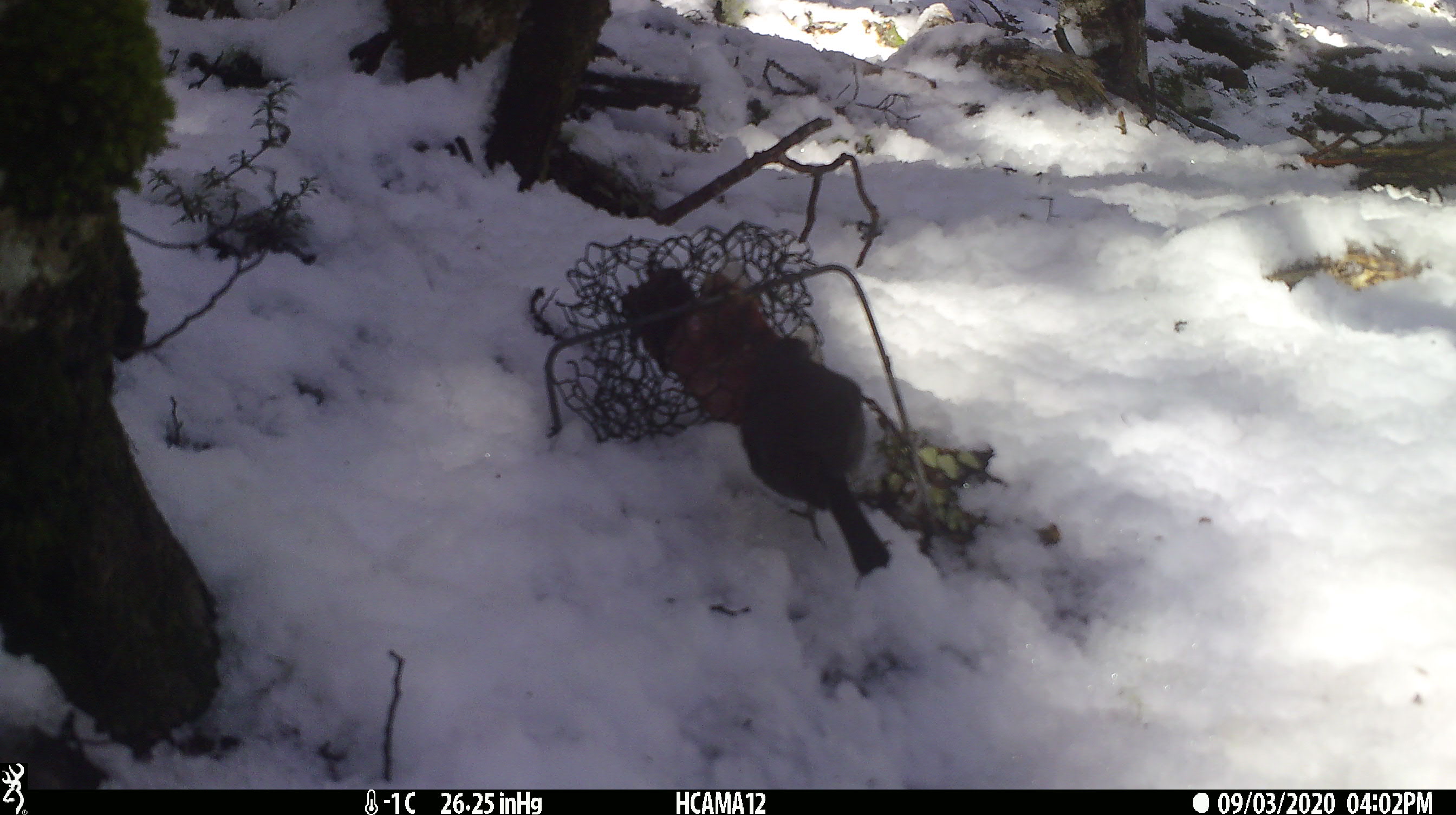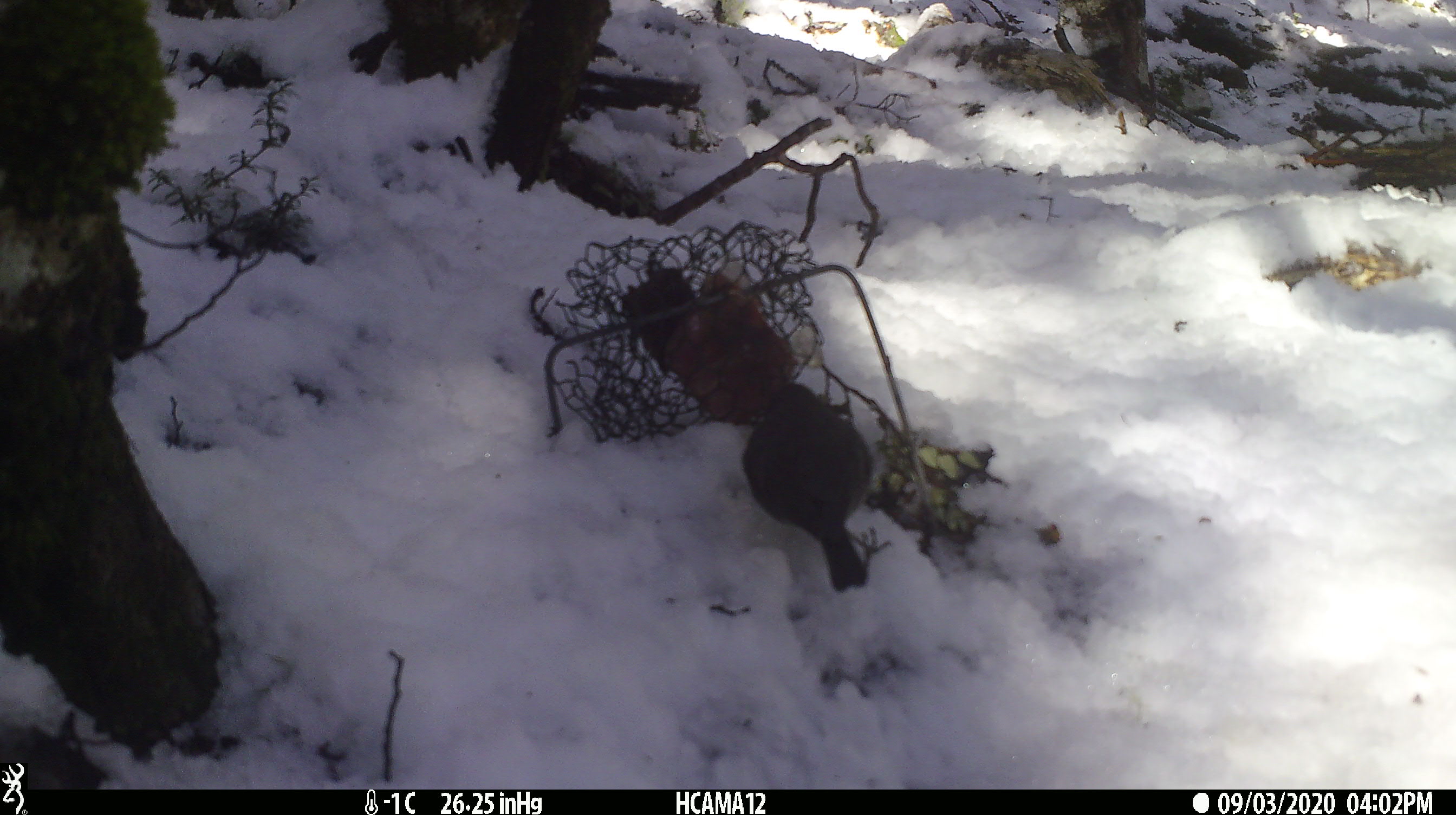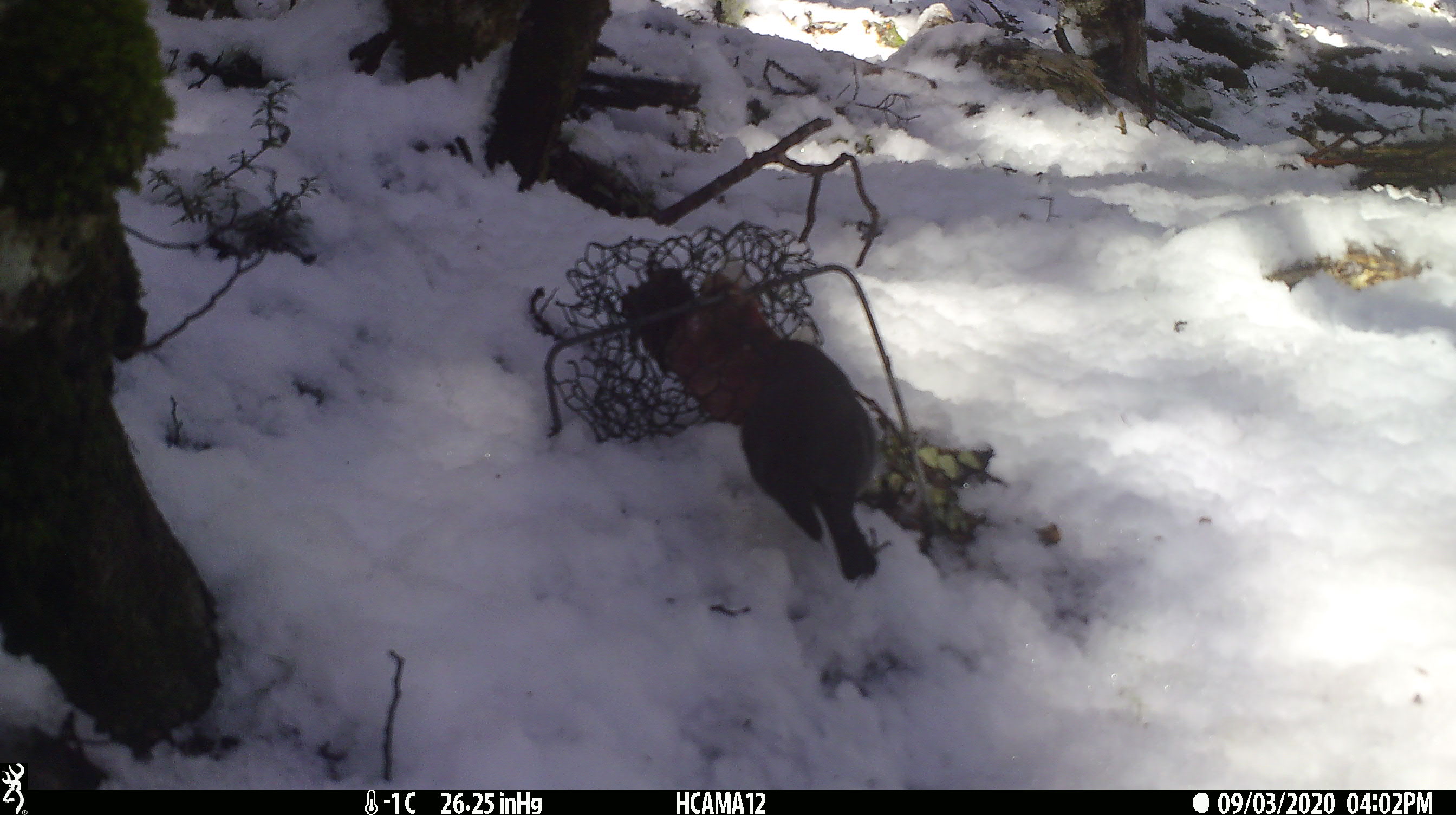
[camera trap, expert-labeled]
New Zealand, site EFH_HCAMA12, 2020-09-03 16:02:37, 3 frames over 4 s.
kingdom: Animalia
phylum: Chordata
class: Aves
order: Passeriformes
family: Petroicidae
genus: Petroica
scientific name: Petroica australis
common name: new zealand robin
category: robin